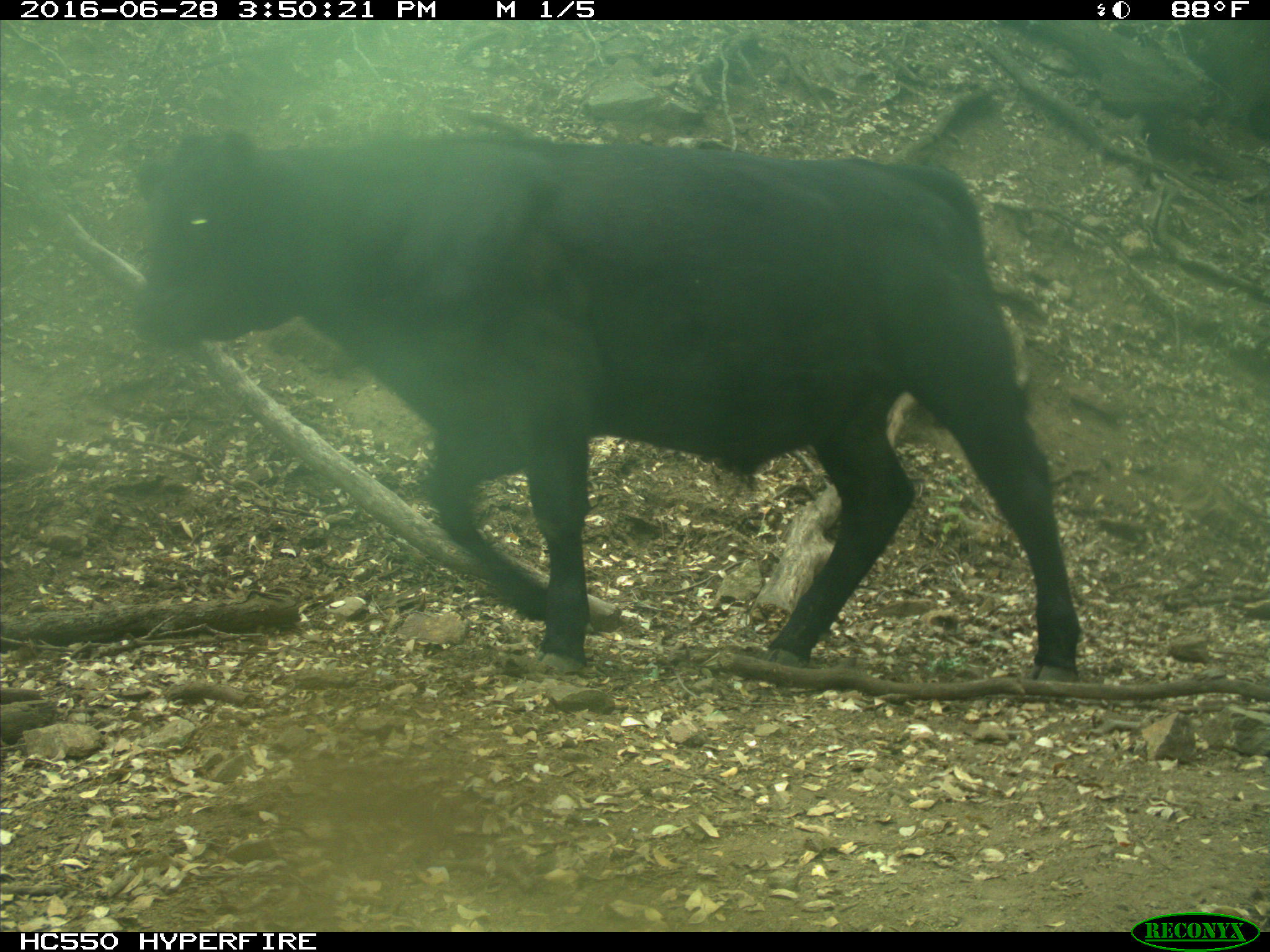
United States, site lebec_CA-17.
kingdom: Animalia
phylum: Chordata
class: Mammalia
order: Artiodactyla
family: Bovidae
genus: Bos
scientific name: Bos taurus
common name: domestic cow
Bos taurus (domestic cow).